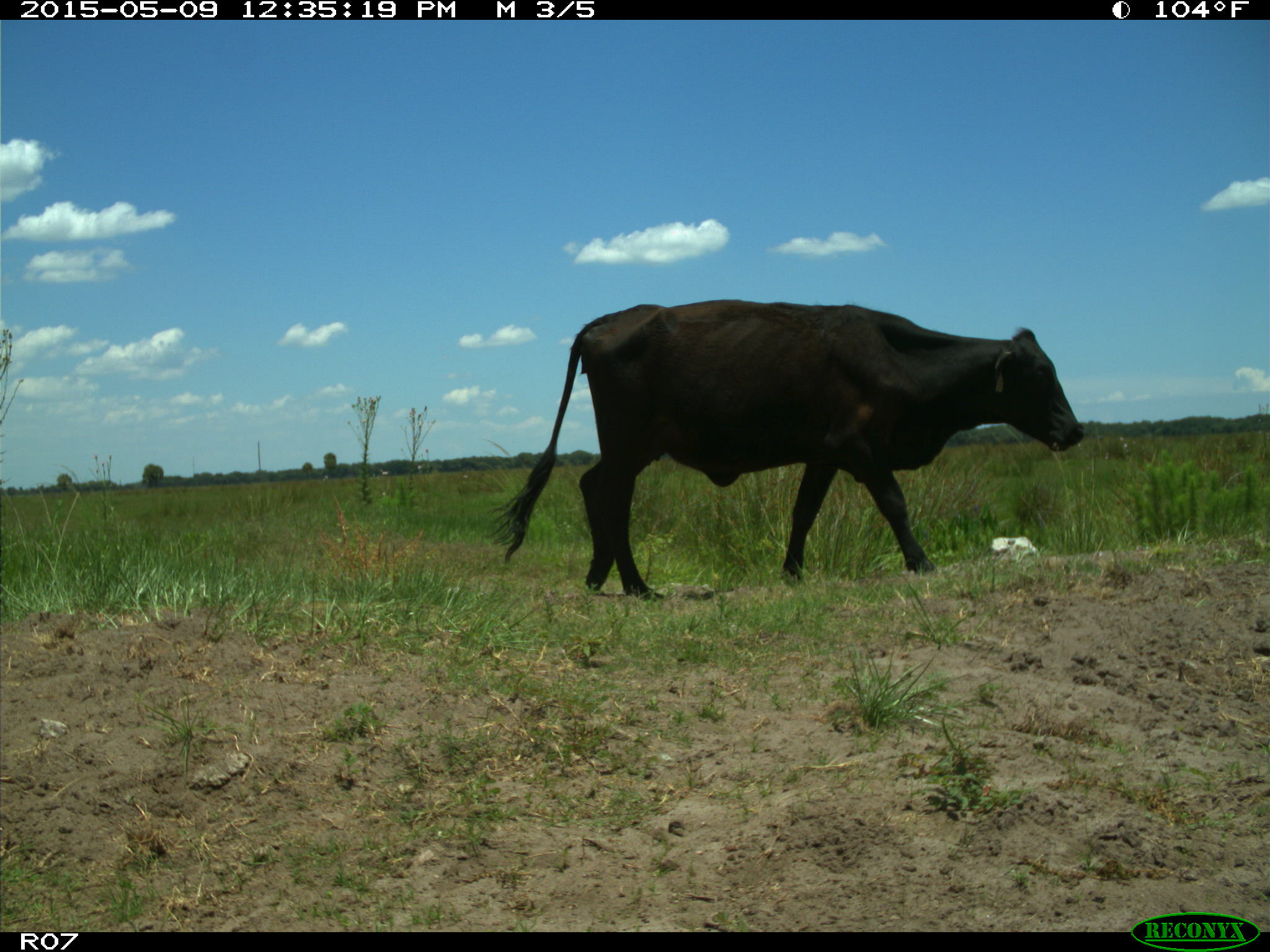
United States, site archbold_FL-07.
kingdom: Animalia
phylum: Chordata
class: Mammalia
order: Artiodactyla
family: Bovidae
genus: Bos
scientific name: Bos taurus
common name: domestic cow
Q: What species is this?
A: Bos taurus (domestic cow).